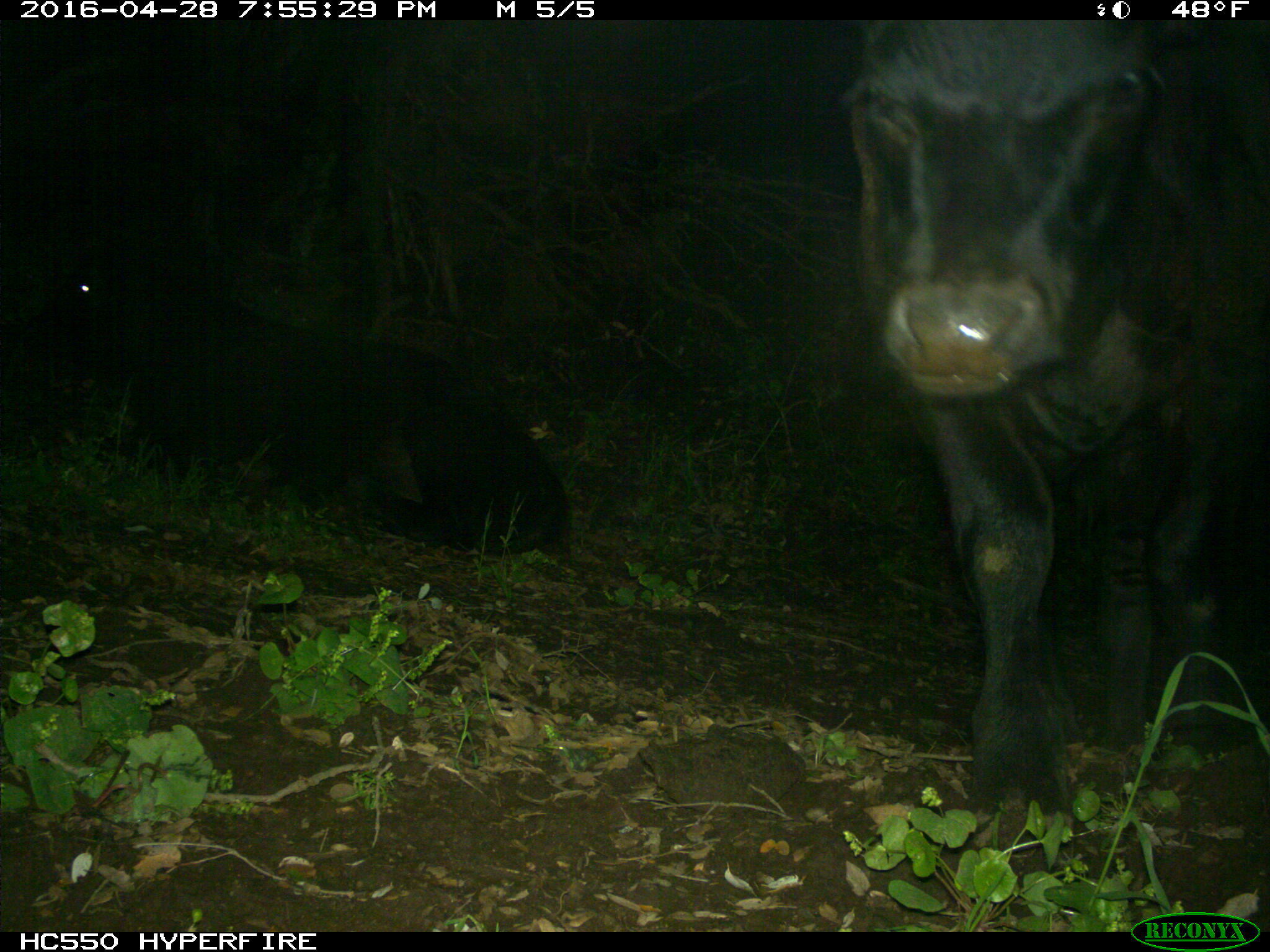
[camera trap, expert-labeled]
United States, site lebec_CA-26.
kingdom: Animalia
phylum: Chordata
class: Mammalia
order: Artiodactyla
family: Bovidae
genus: Bos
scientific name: Bos taurus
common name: domestic cow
Bos taurus (domestic cow).